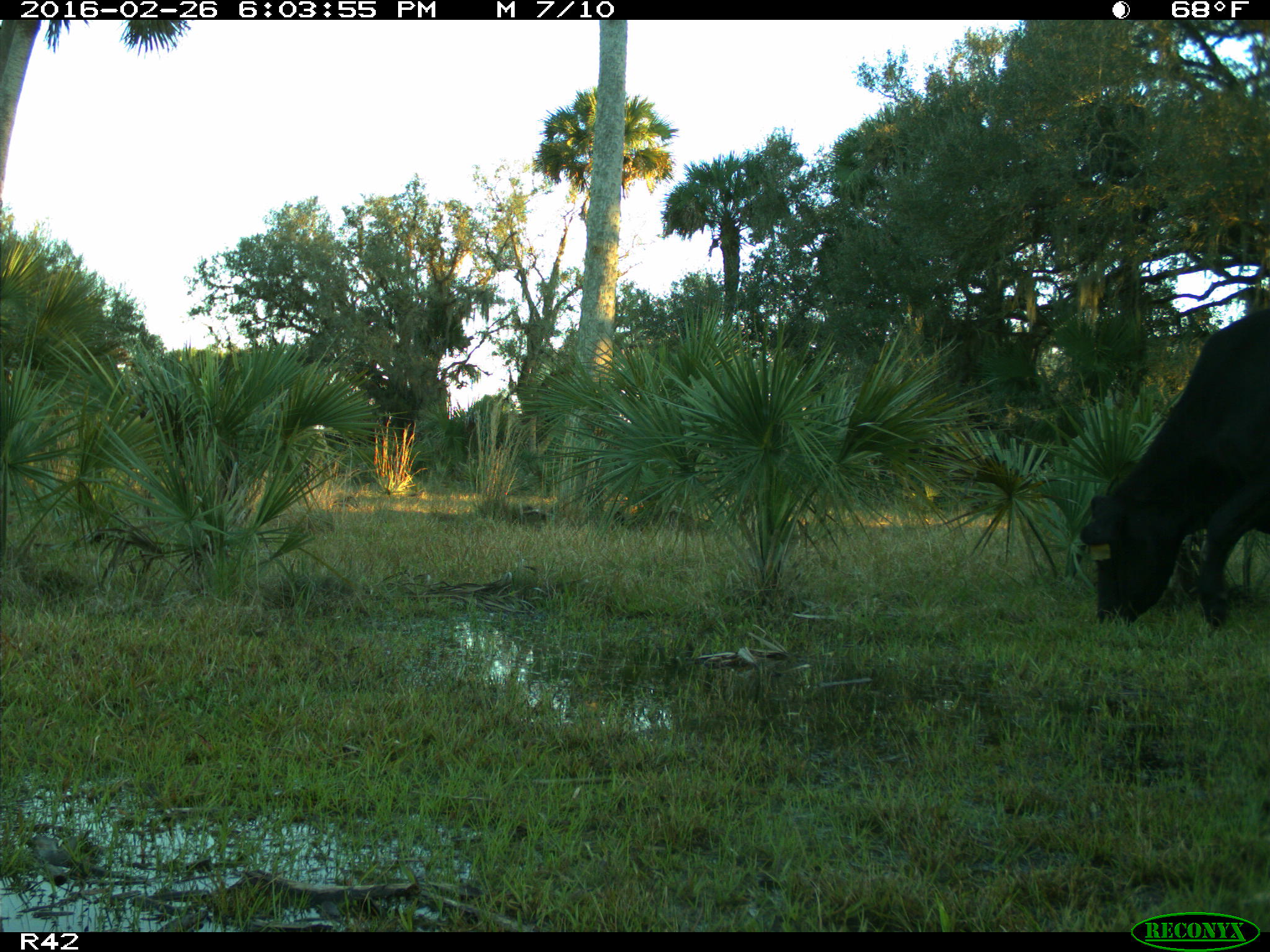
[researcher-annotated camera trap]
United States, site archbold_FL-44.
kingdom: Animalia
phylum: Chordata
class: Mammalia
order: Artiodactyla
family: Bovidae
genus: Bos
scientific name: Bos taurus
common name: domestic cow